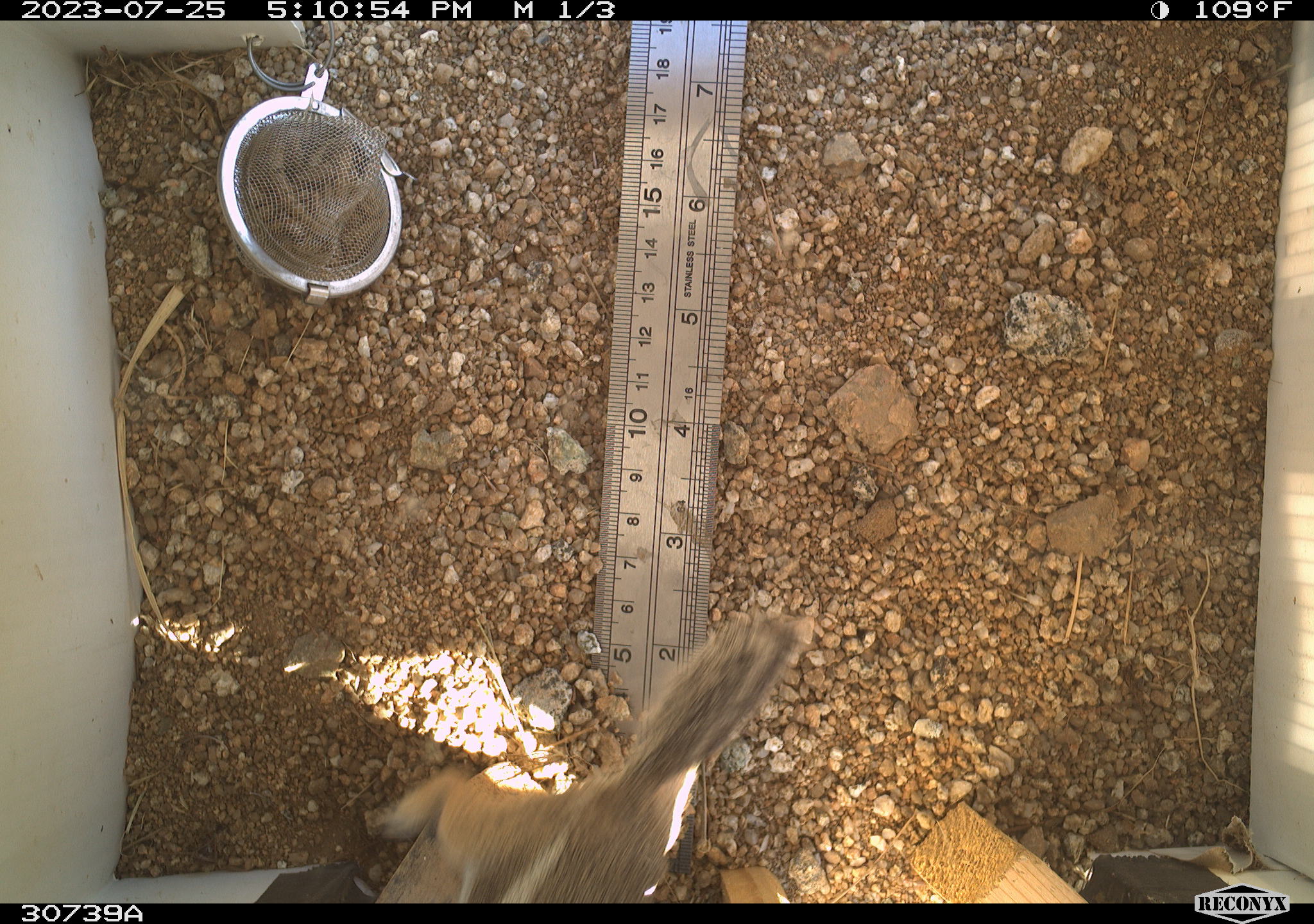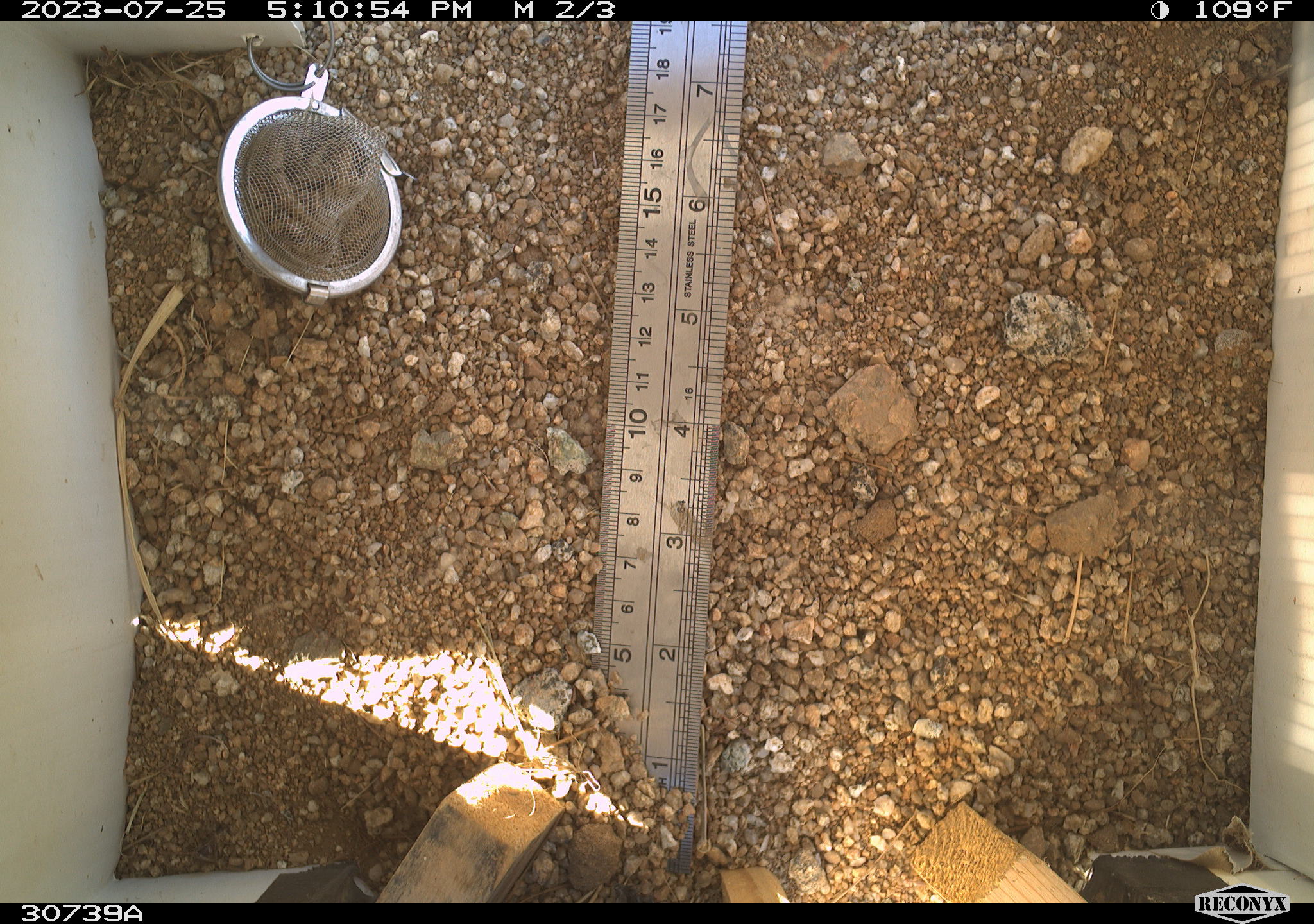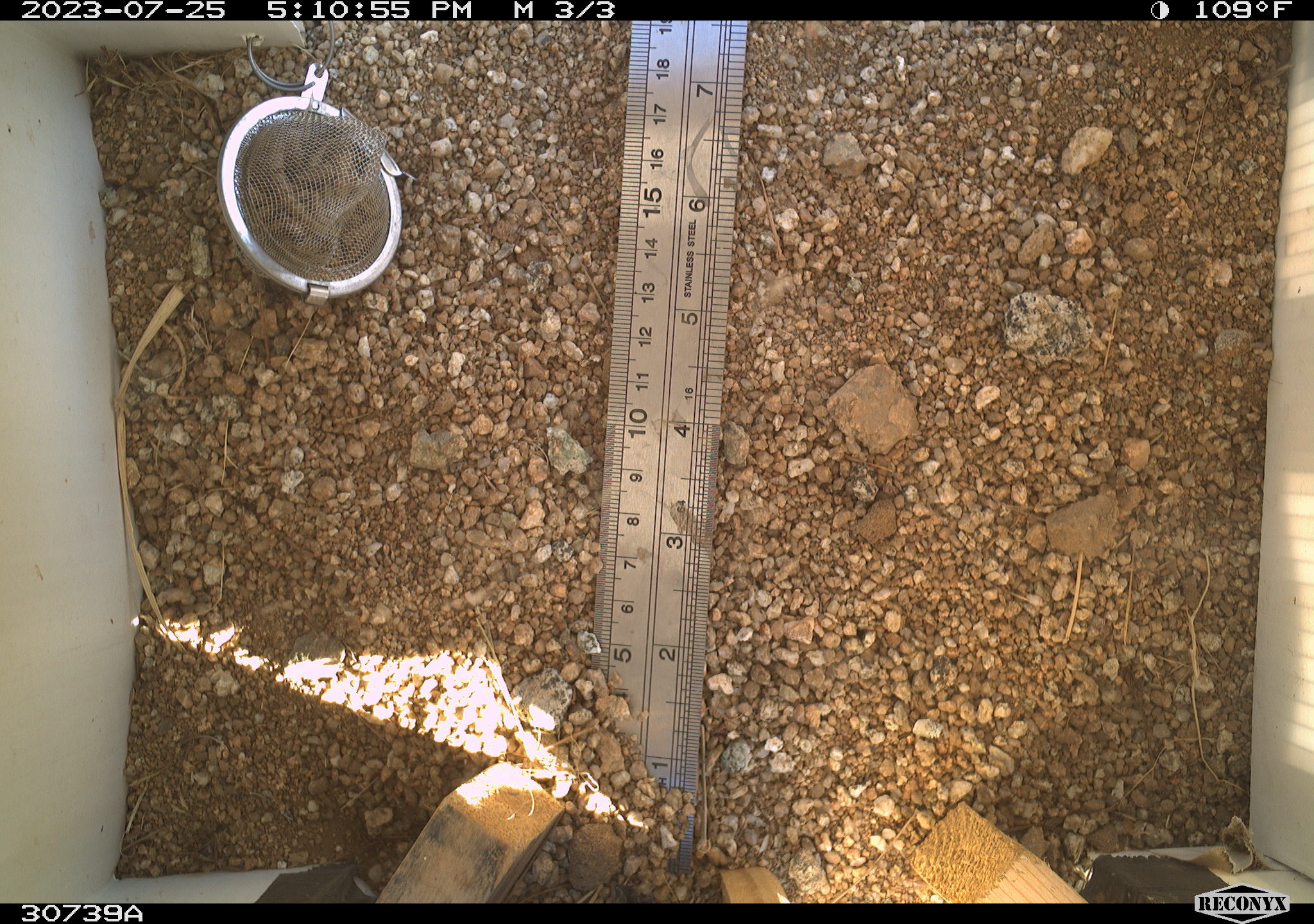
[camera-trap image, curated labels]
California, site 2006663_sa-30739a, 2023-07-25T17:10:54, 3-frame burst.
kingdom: Animalia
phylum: Chordata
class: Mammalia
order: Rodentia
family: Sciuridae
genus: Ammospermophilus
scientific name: Ammospermophilus leucurus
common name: white-tailed antelope squirrel